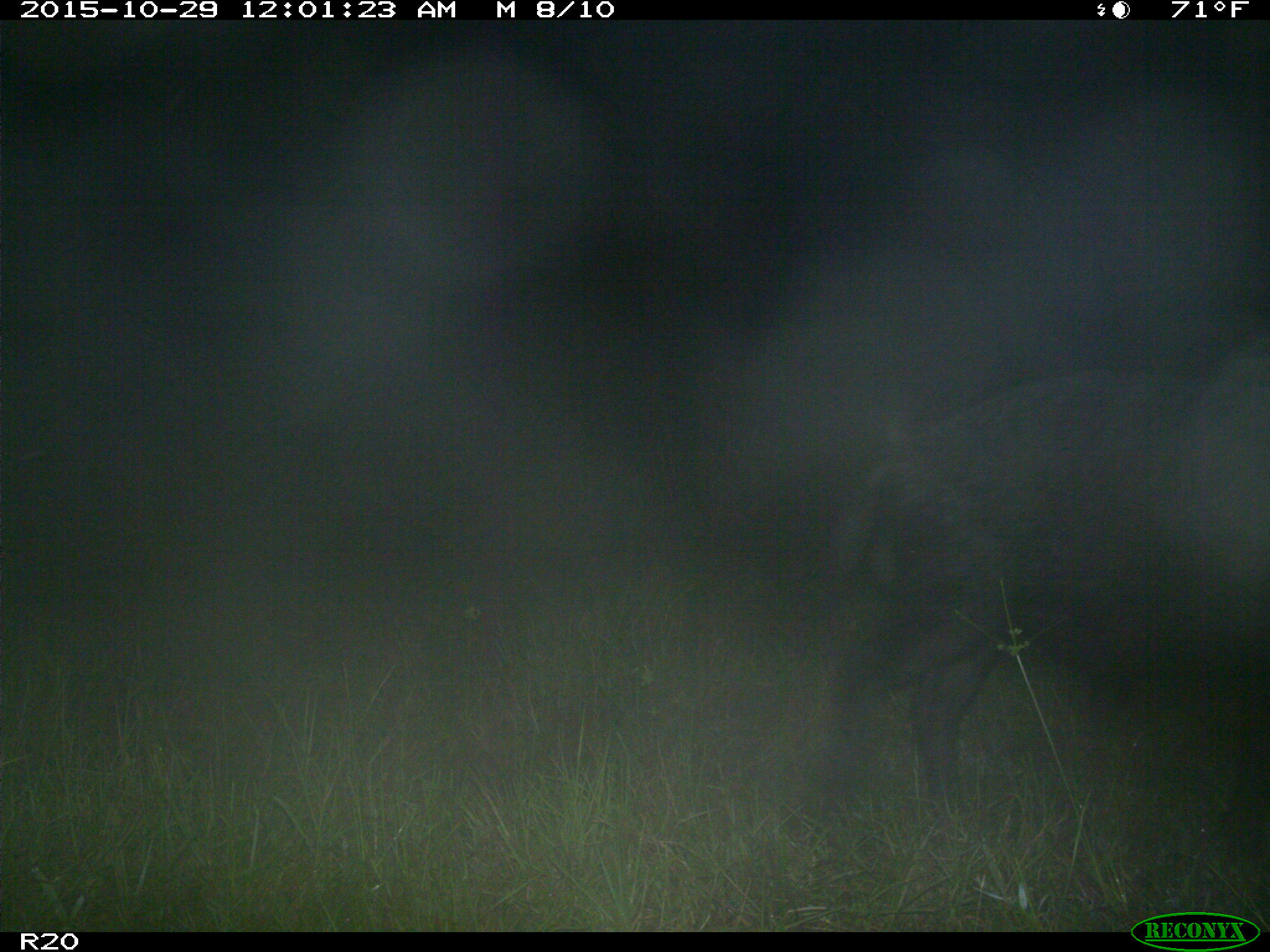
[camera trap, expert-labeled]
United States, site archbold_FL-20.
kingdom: Animalia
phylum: Chordata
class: Mammalia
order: Artiodactyla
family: Suidae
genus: Sus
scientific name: Sus scrofa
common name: wild boar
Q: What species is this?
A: Sus scrofa (wild boar).